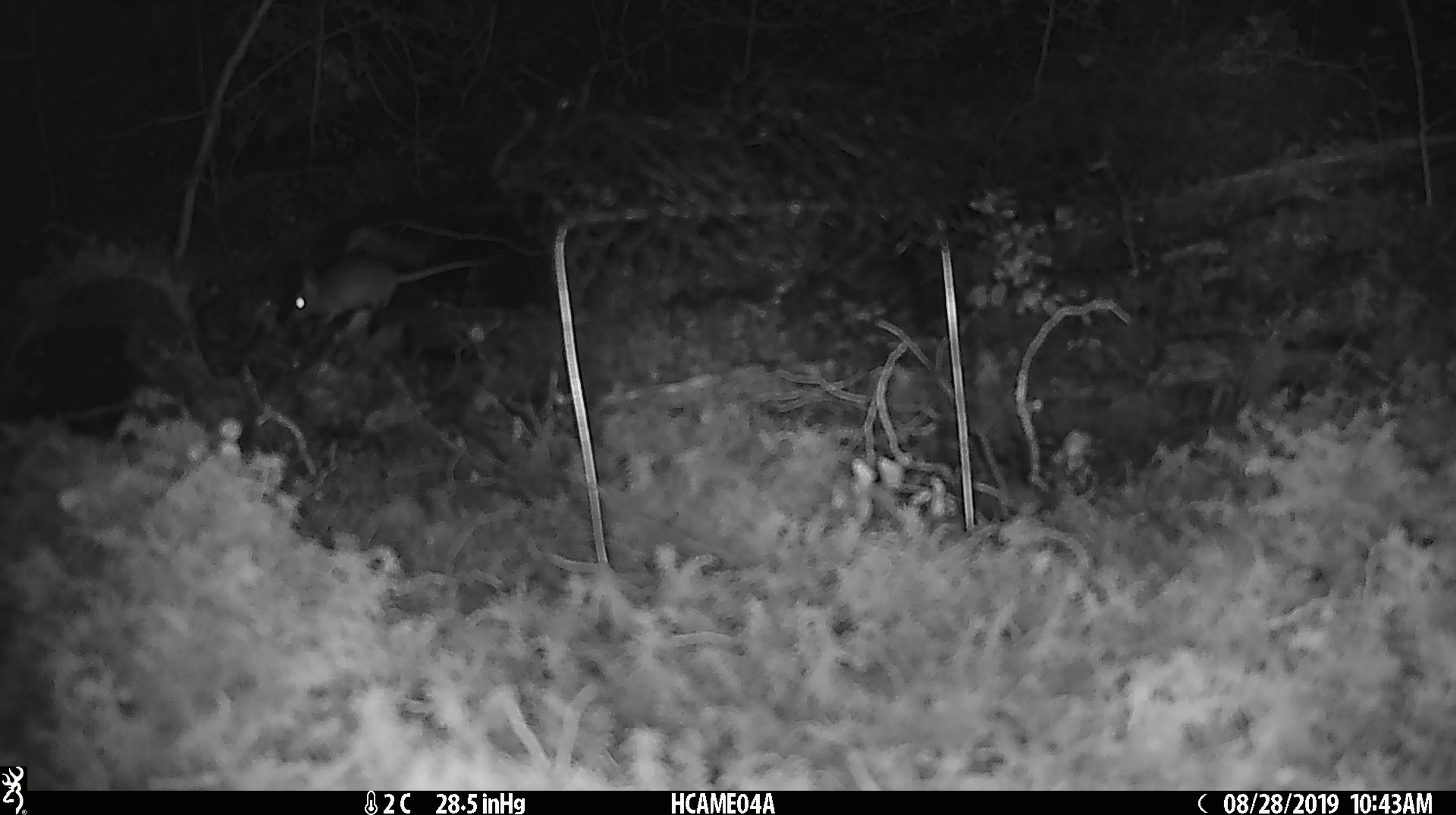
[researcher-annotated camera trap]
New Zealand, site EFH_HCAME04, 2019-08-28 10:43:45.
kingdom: Animalia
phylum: Chordata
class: Mammalia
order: Rodentia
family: Muridae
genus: Mus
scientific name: Mus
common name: mouse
Mouse (Mus).